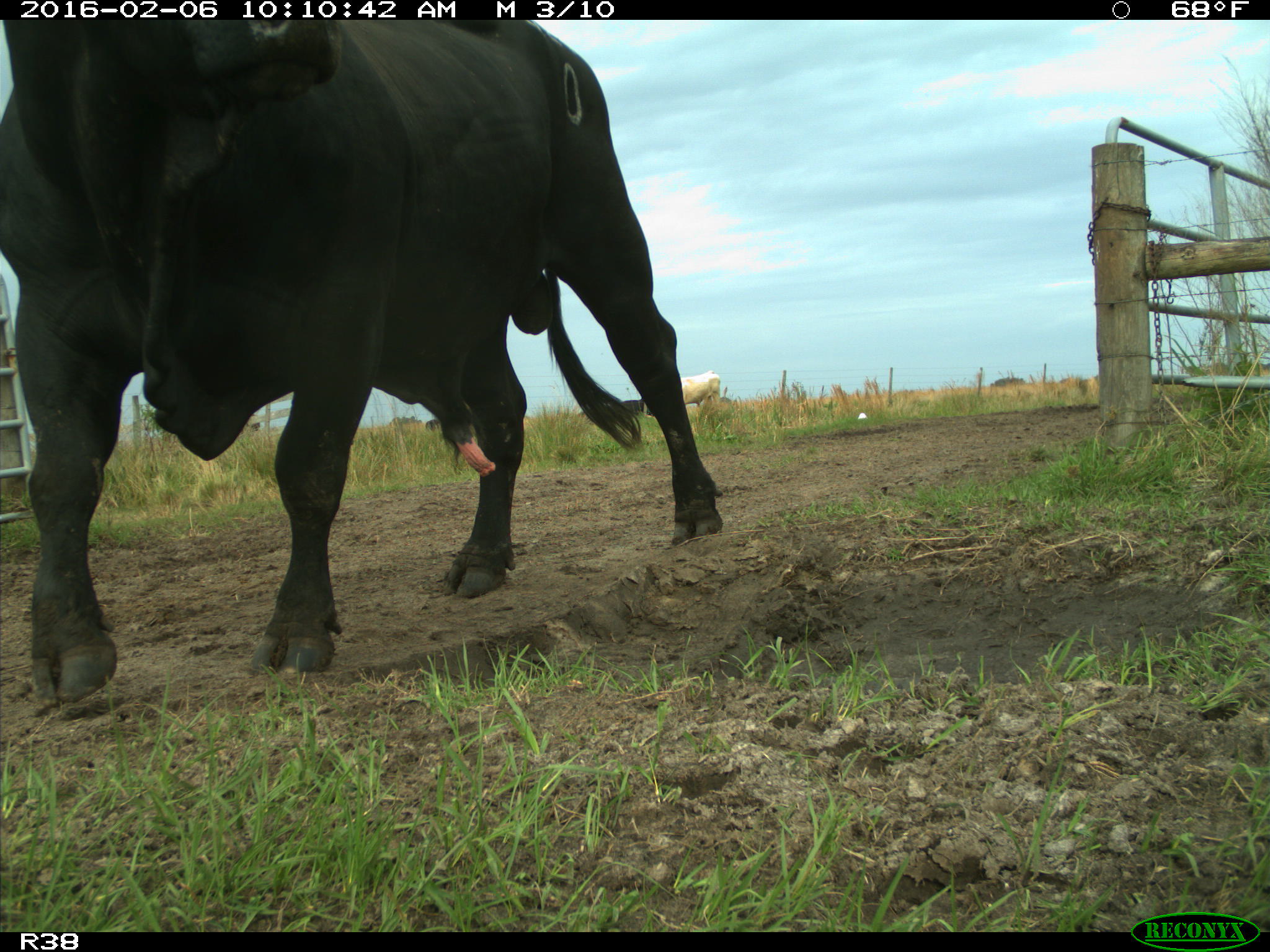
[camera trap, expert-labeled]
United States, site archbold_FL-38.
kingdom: Animalia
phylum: Chordata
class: Mammalia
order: Artiodactyla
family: Bovidae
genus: Bos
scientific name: Bos taurus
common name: domestic cow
Bos taurus (domestic cow).